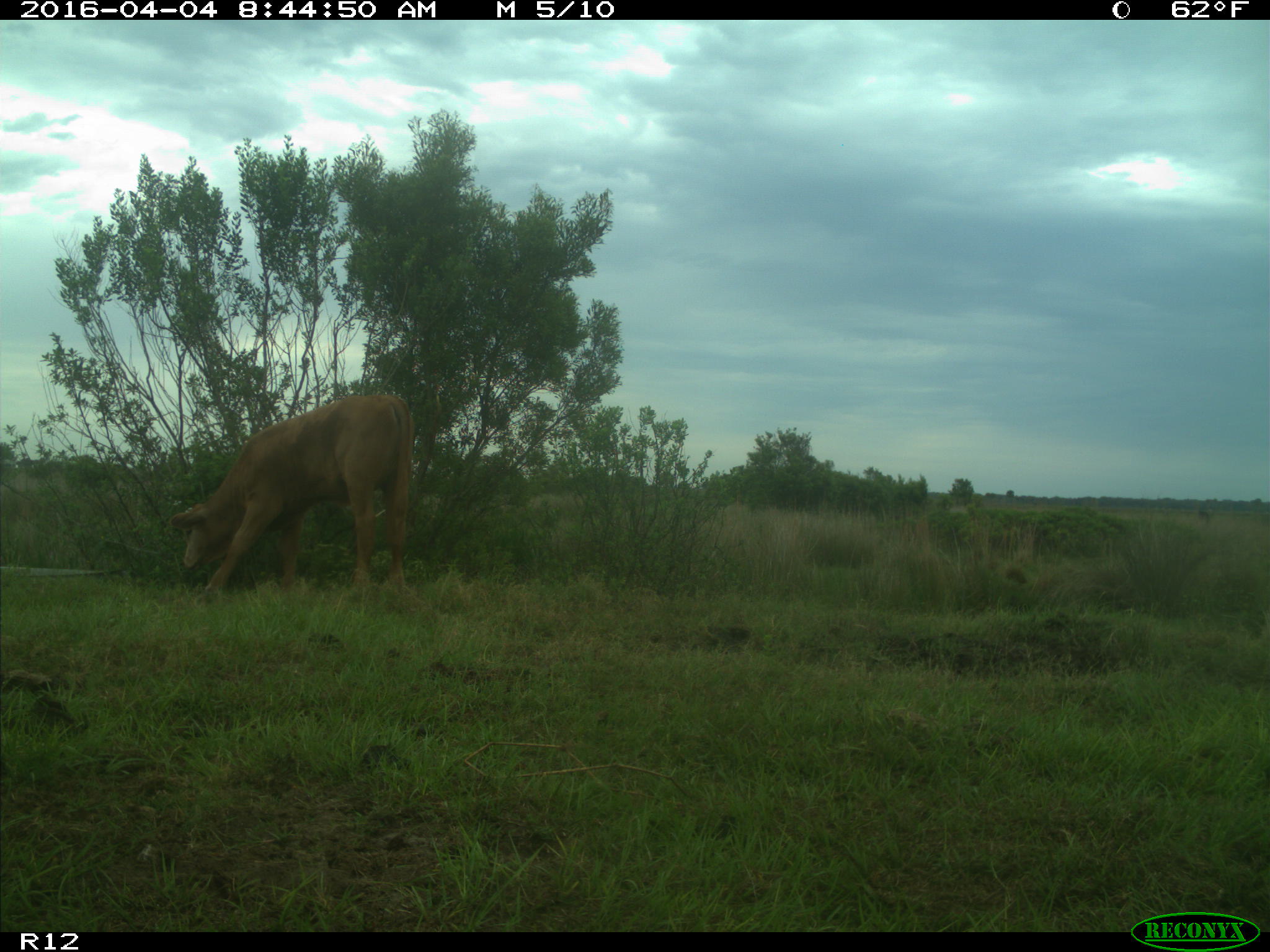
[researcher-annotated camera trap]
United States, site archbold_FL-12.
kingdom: Animalia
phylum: Chordata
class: Mammalia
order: Artiodactyla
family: Bovidae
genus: Bos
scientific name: Bos taurus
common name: domestic cow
Bos taurus (domestic cow).